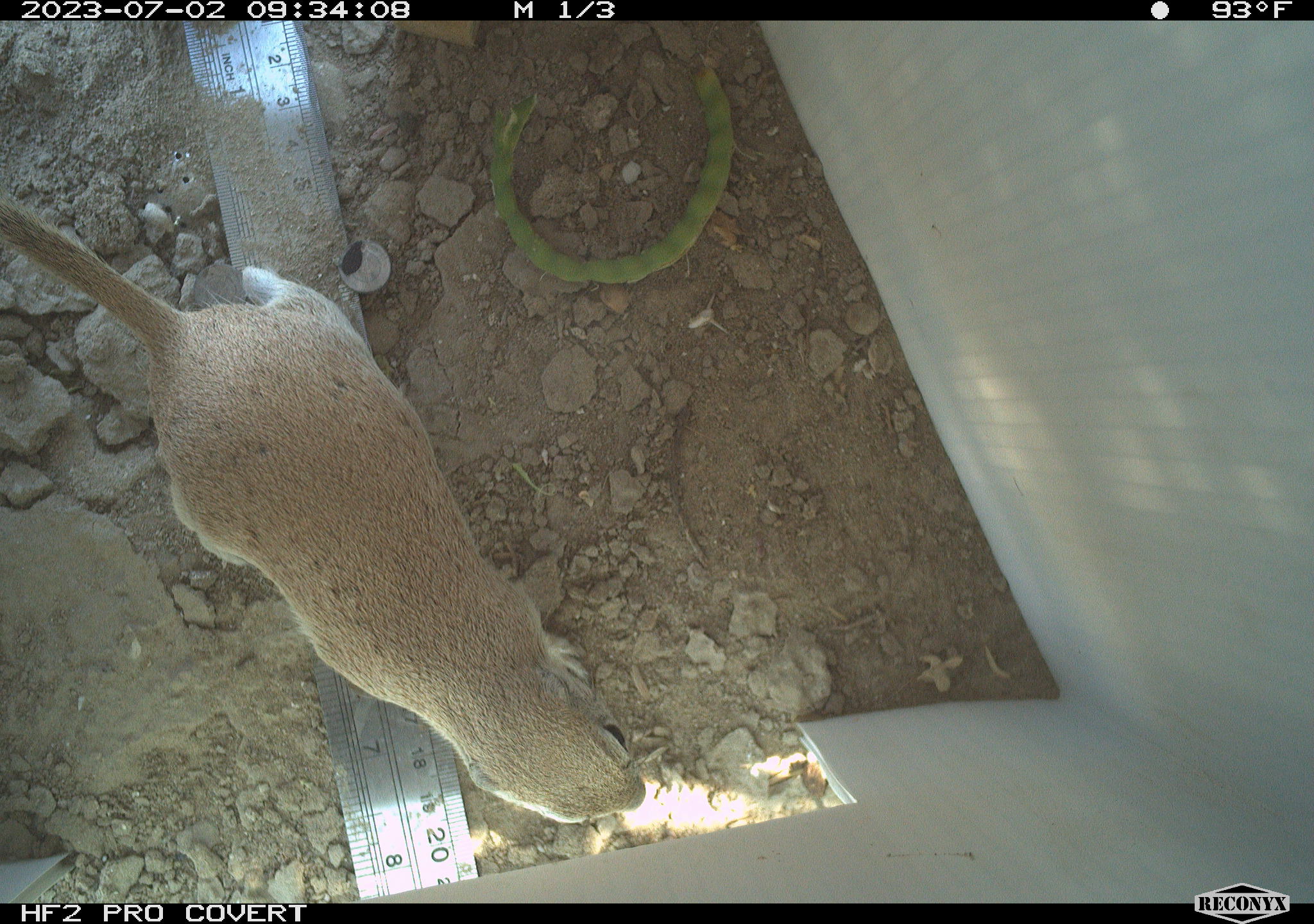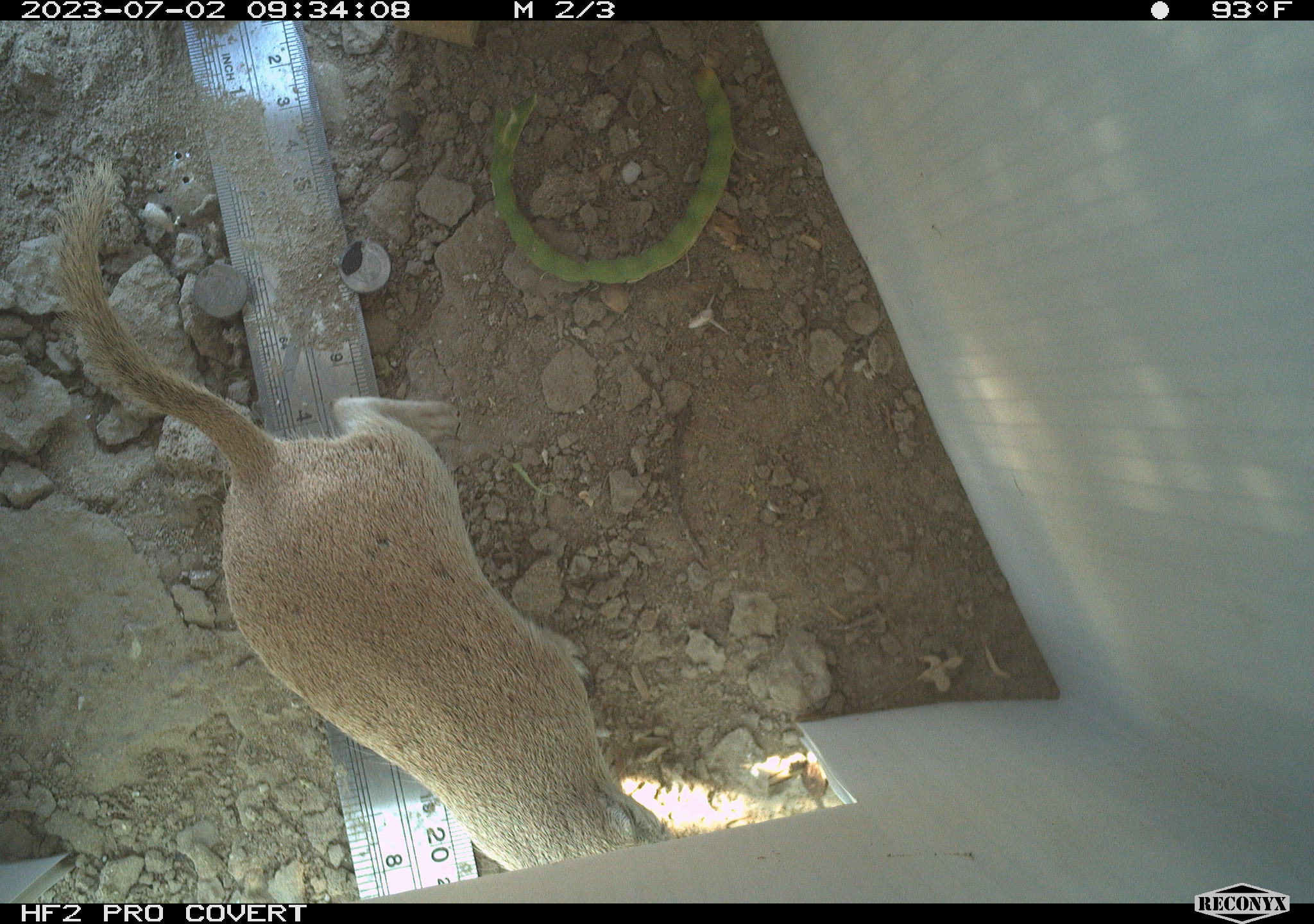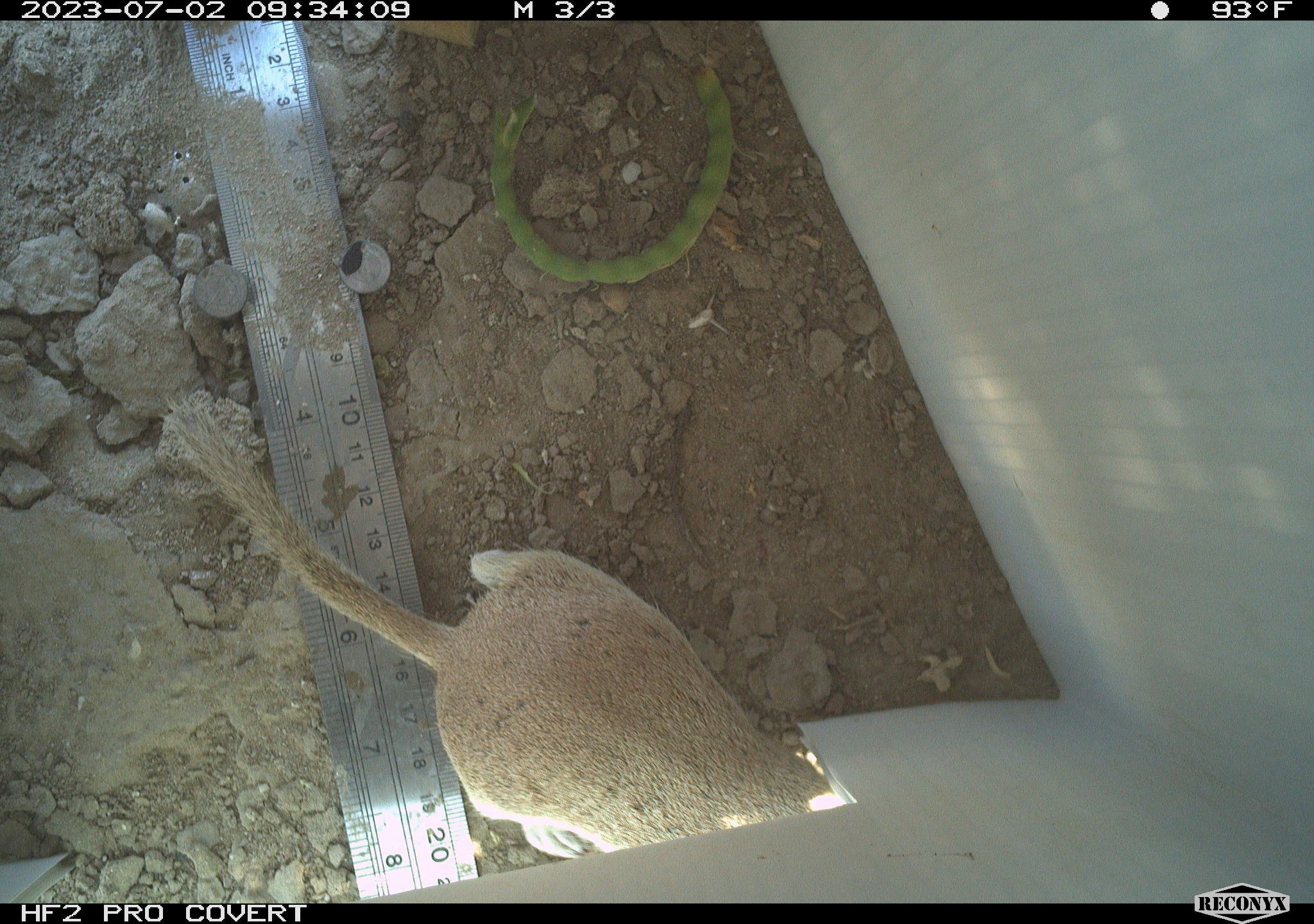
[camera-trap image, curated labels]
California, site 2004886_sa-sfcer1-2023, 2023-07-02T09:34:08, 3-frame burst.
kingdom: Animalia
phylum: Chordata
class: Mammalia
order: Rodentia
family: Sciuridae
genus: Xerospermophilus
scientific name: Xerospermophilus tereticaudus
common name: round-tailed ground squirrel